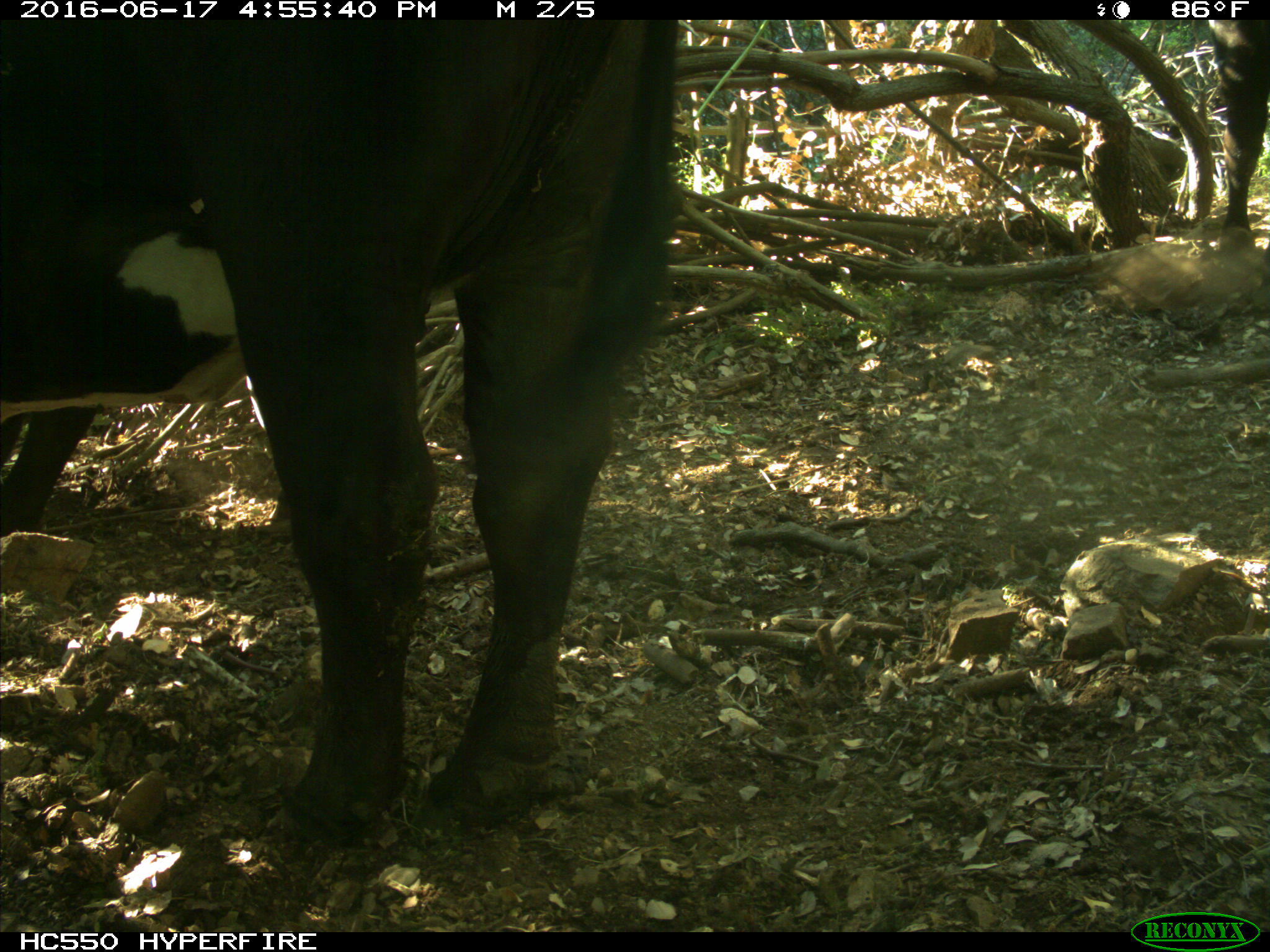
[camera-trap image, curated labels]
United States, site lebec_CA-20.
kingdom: Animalia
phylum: Chordata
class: Mammalia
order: Artiodactyla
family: Bovidae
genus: Bos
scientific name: Bos taurus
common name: domestic cow